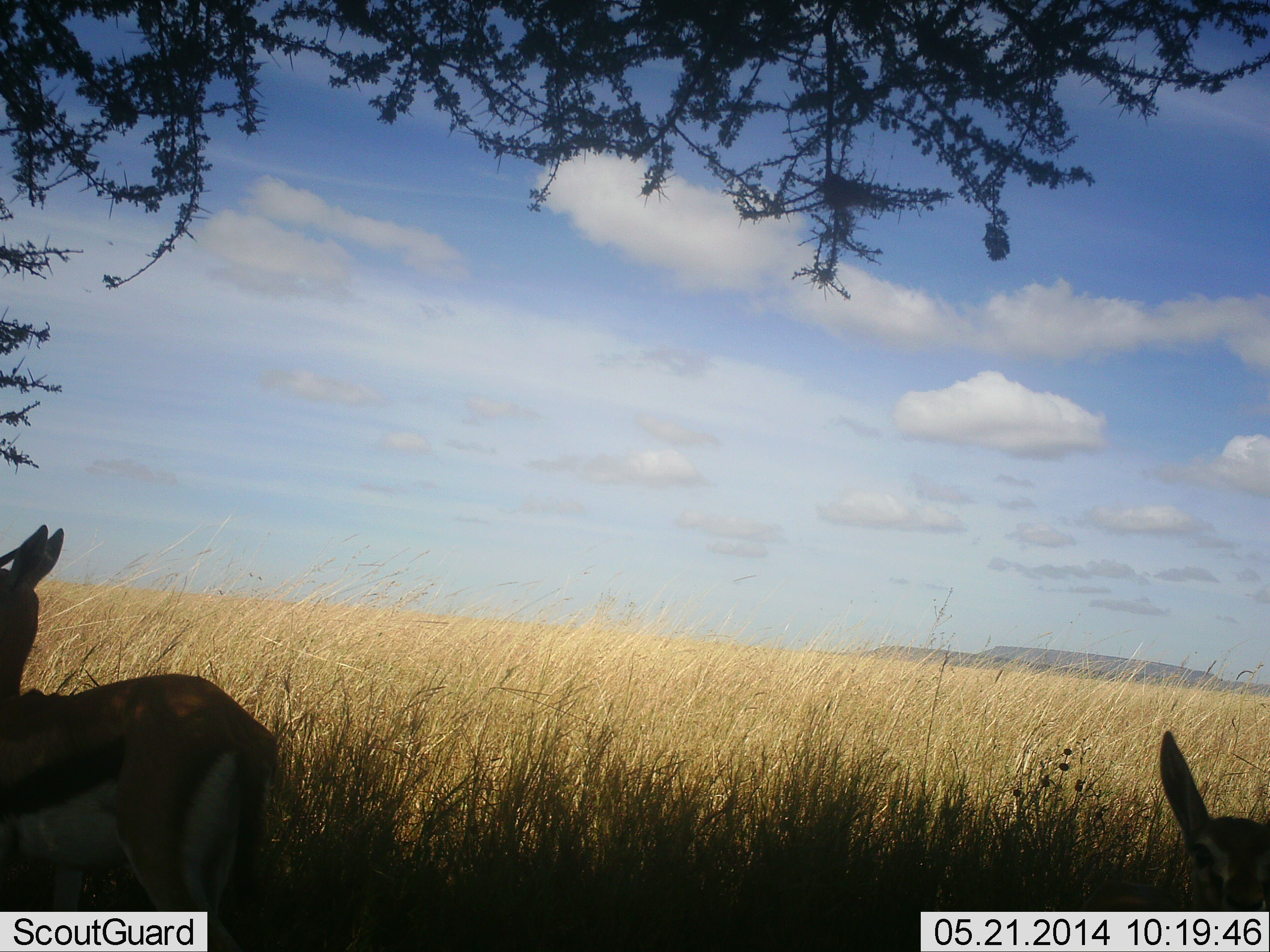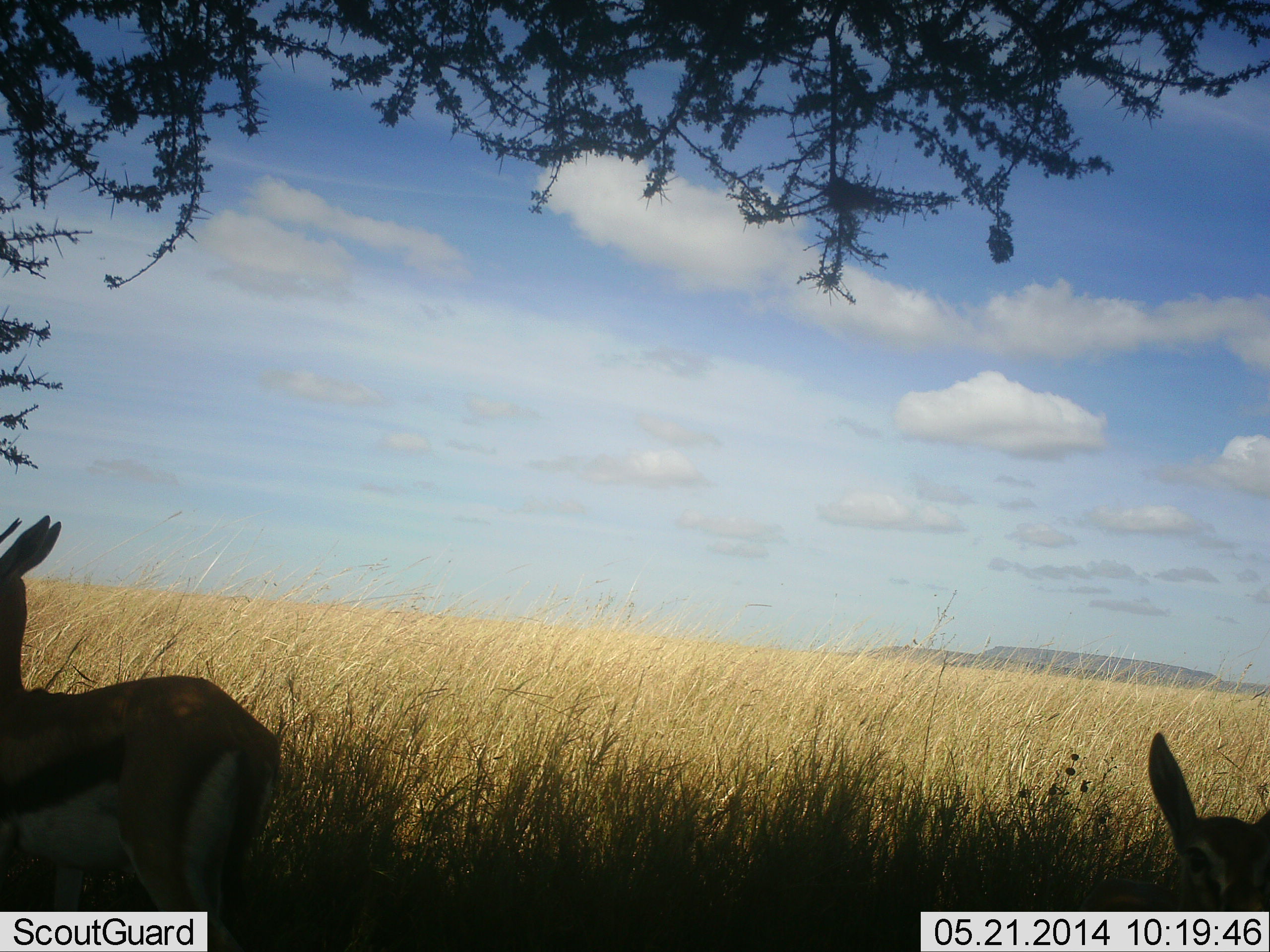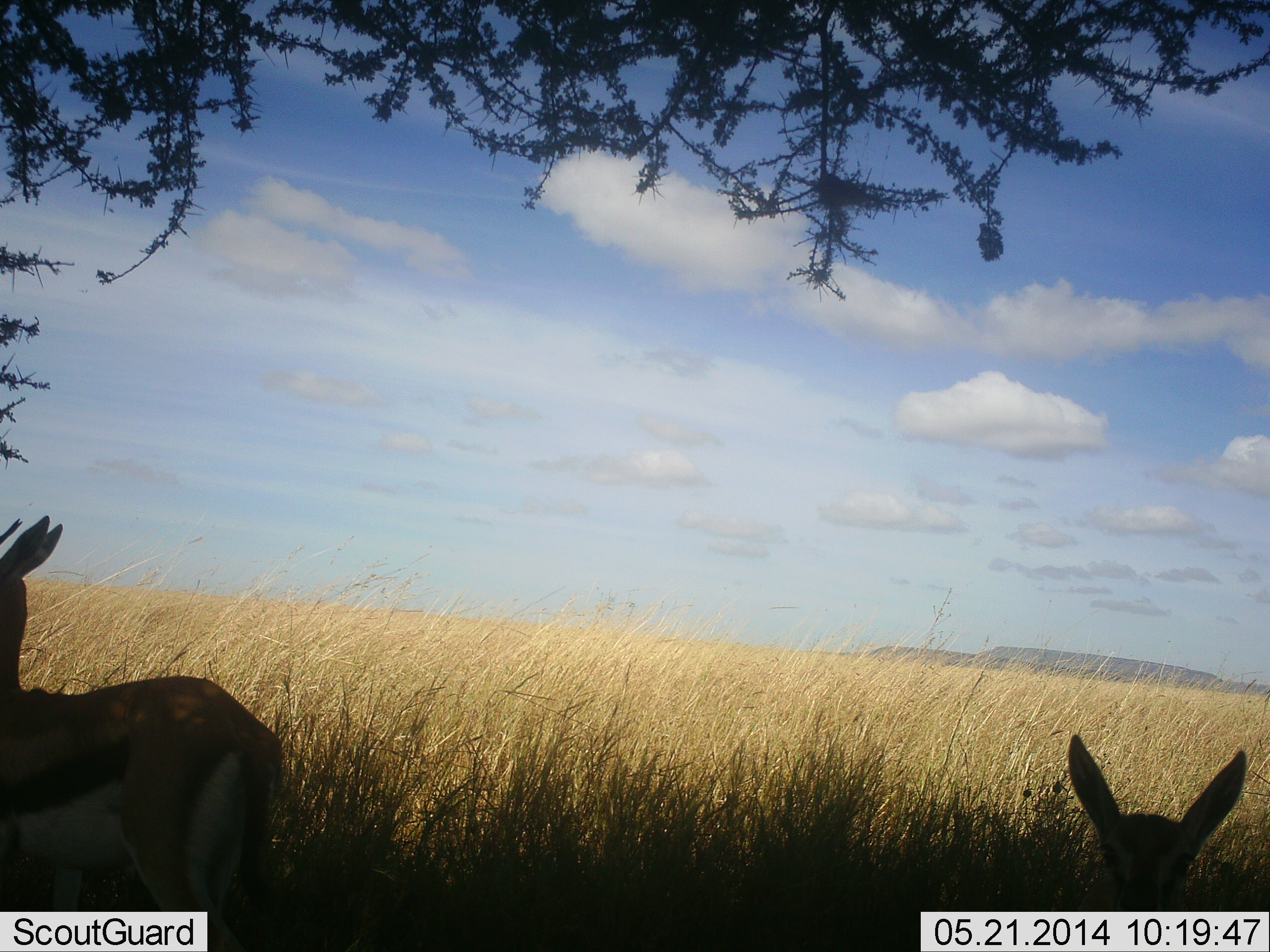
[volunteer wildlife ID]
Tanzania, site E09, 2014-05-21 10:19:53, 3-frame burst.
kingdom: Animalia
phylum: Chordata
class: Mammalia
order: Artiodactyla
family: Bovidae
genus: Eudorcas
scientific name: Eudorcas thomsonii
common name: thomson's gazelle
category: gazellethomsons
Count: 2.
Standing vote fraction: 60%.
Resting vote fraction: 50%.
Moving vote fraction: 10%.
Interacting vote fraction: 0%.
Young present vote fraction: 30%.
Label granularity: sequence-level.